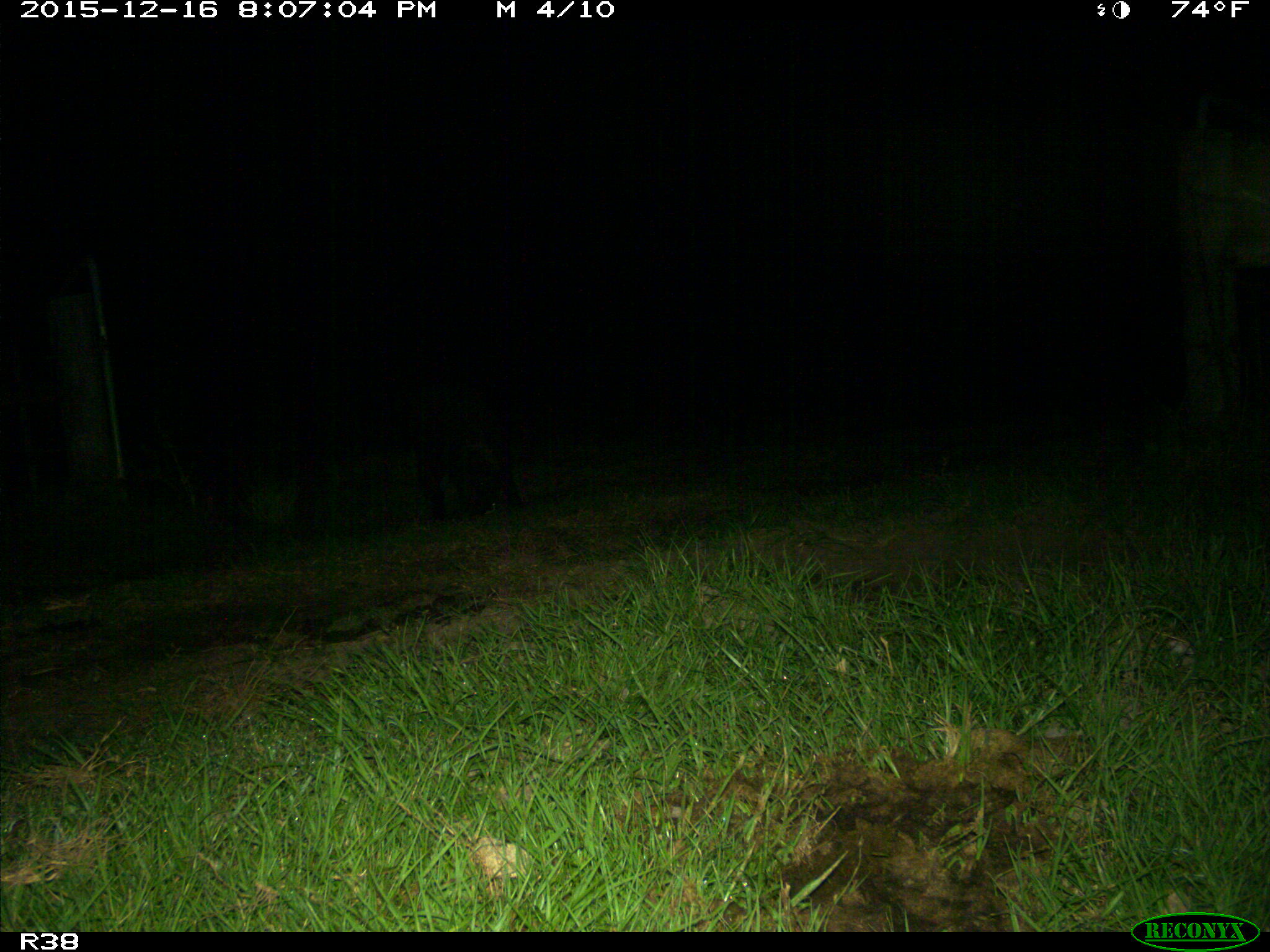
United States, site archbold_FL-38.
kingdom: Animalia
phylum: Chordata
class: Mammalia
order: Artiodactyla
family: Suidae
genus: Sus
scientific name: Sus scrofa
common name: wild boar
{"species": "Sus scrofa (wild boar)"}